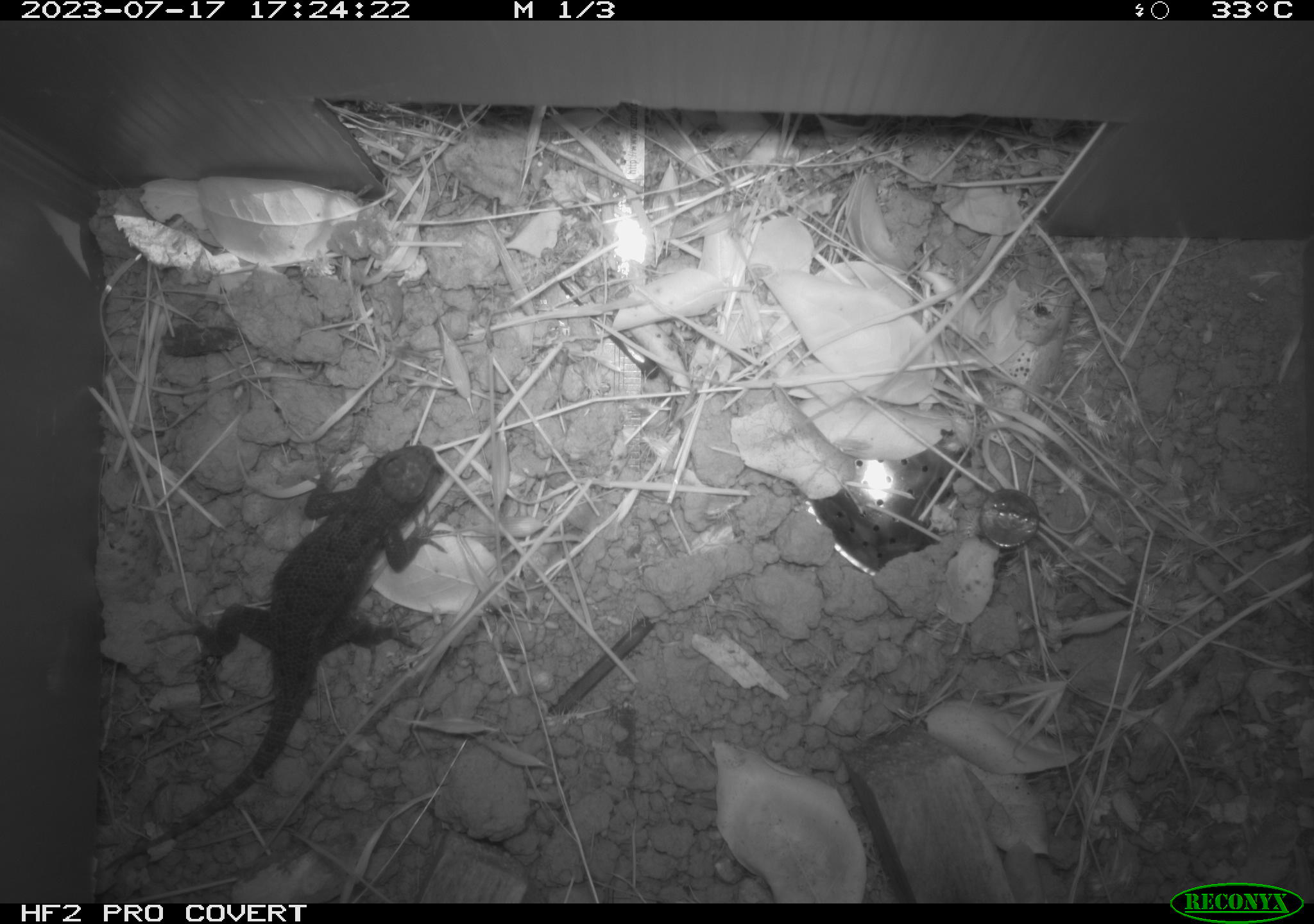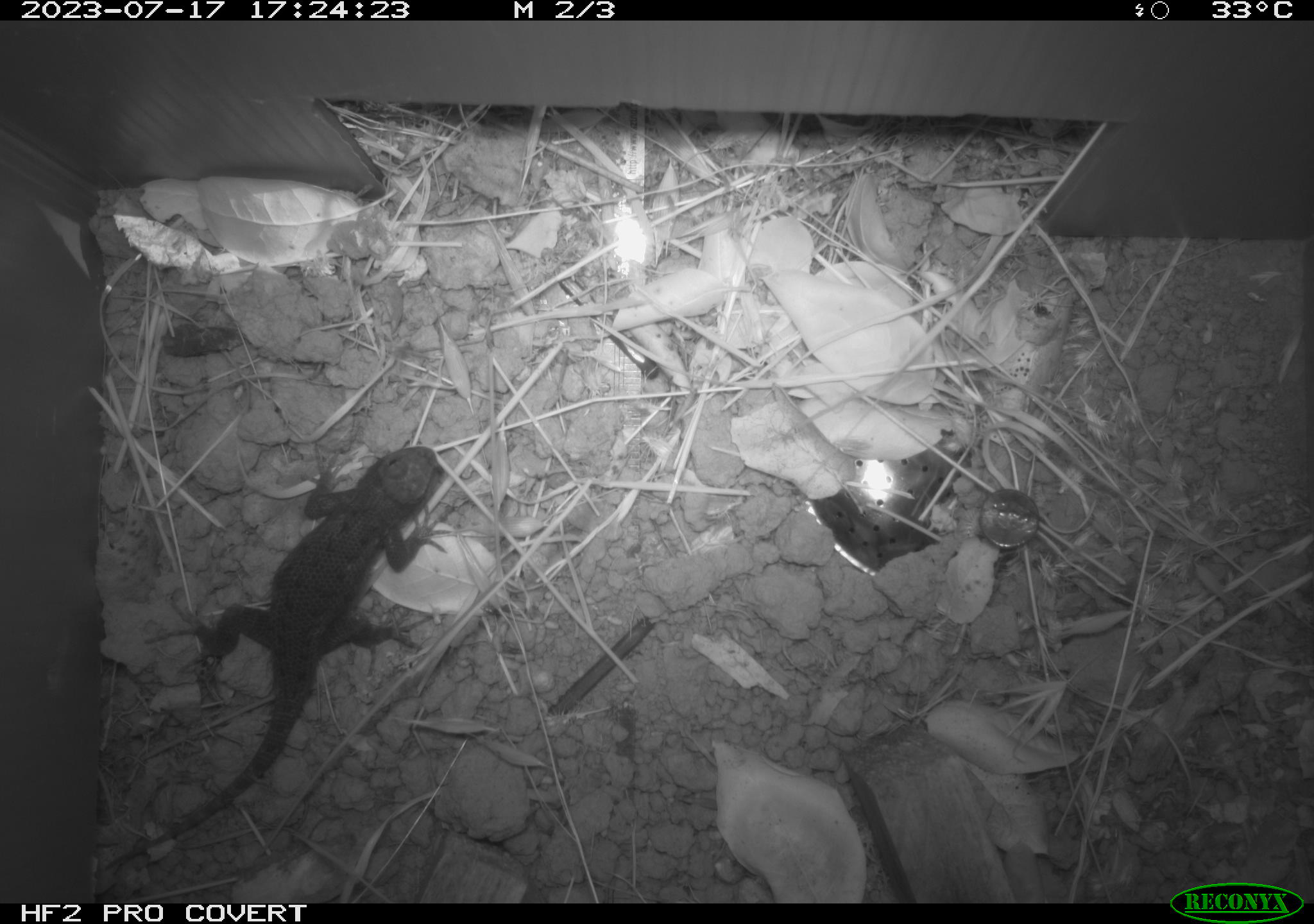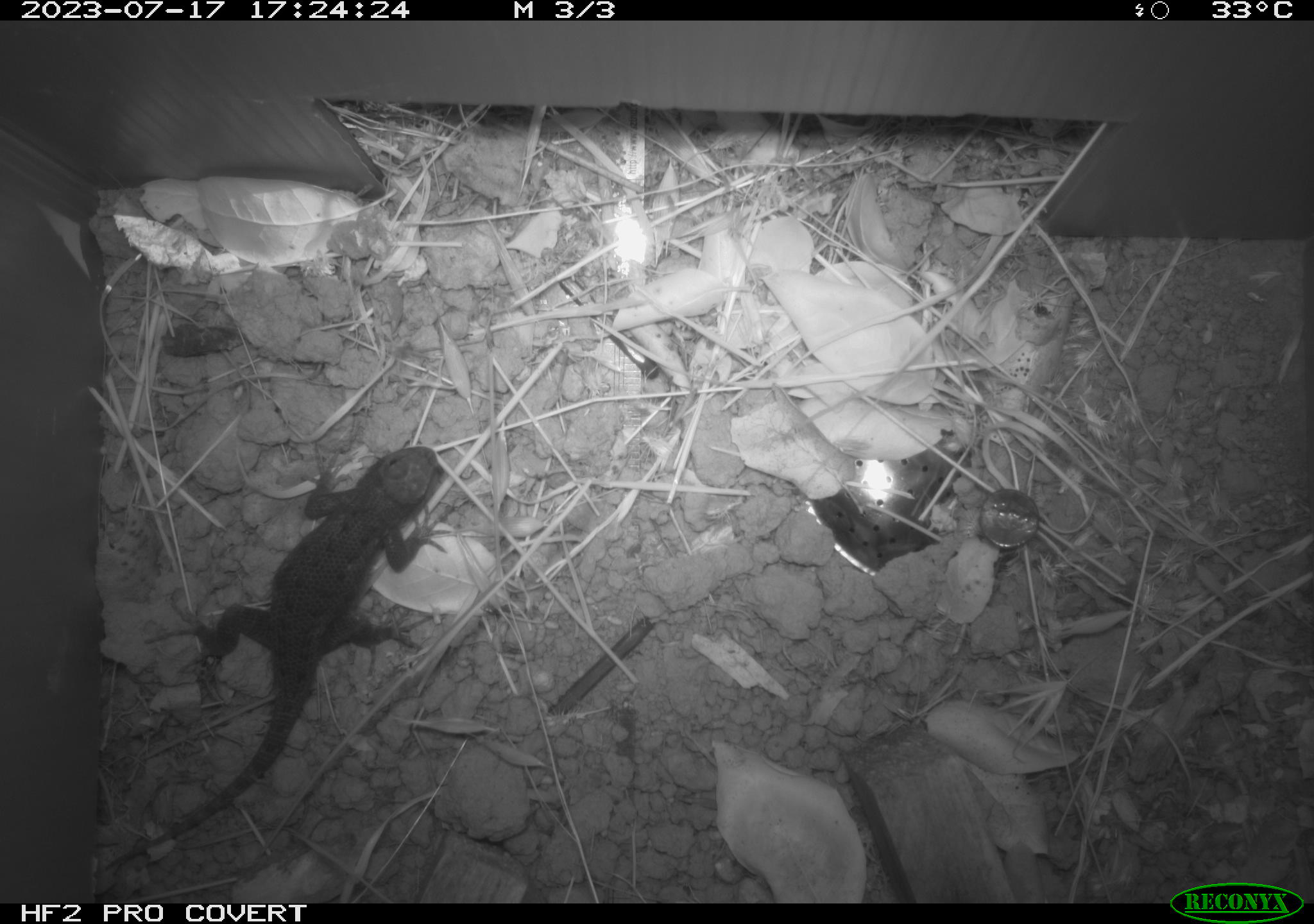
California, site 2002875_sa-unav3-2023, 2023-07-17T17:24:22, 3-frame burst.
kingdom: Animalia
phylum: Chordata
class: Reptilia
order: Squamata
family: Phrynosomatidae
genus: Sceloporus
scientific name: Sceloporus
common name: spiny lizards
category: sceloporus species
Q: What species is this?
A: Sceloporus species (spiny lizards) (Sceloporus).